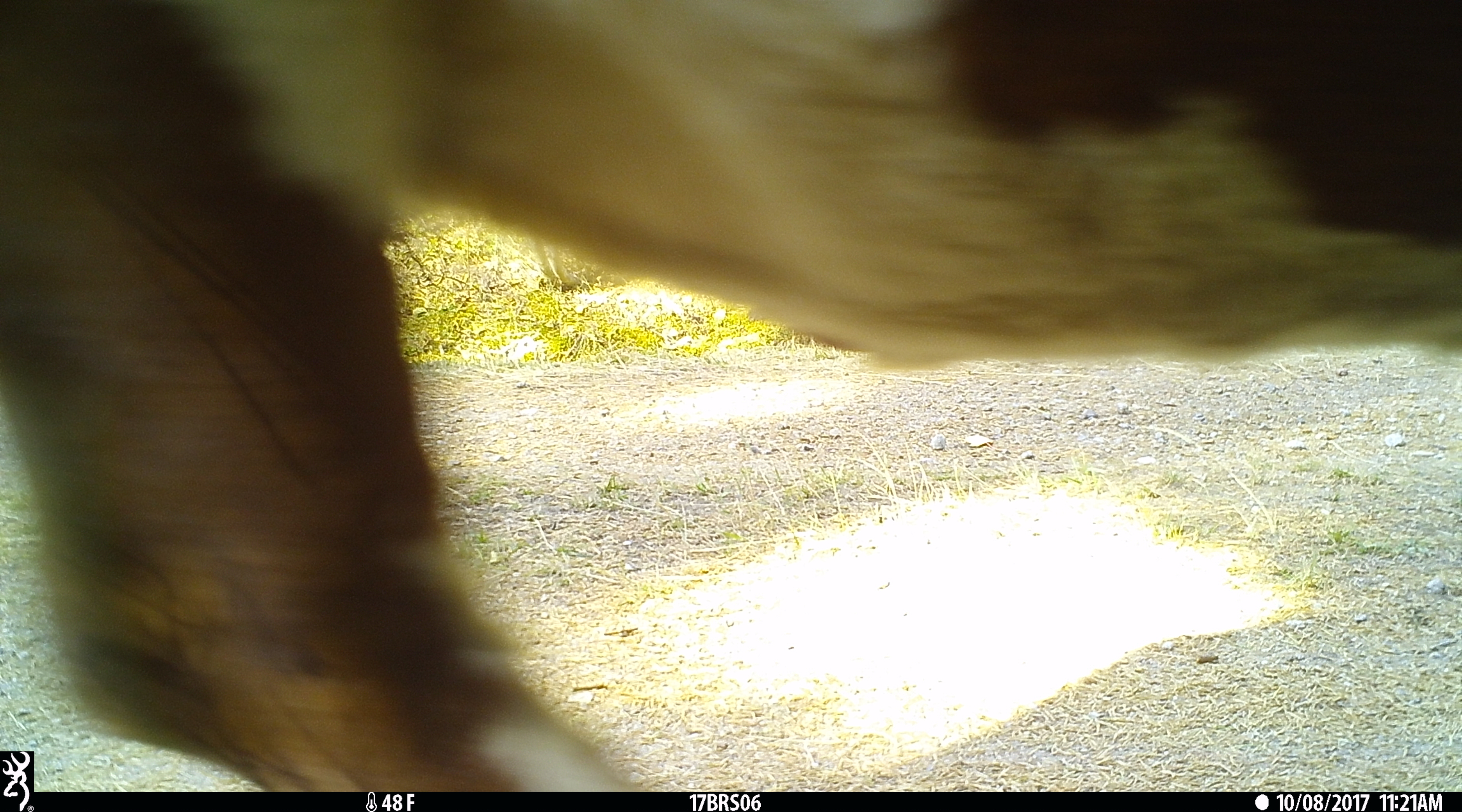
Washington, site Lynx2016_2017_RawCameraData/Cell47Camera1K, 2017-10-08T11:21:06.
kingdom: Animalia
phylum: Chordata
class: Mammalia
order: Artiodactyla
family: Bovidae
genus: Bos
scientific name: Bos taurus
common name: domestic cattle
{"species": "domestic cattle (Bos taurus)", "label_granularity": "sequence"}